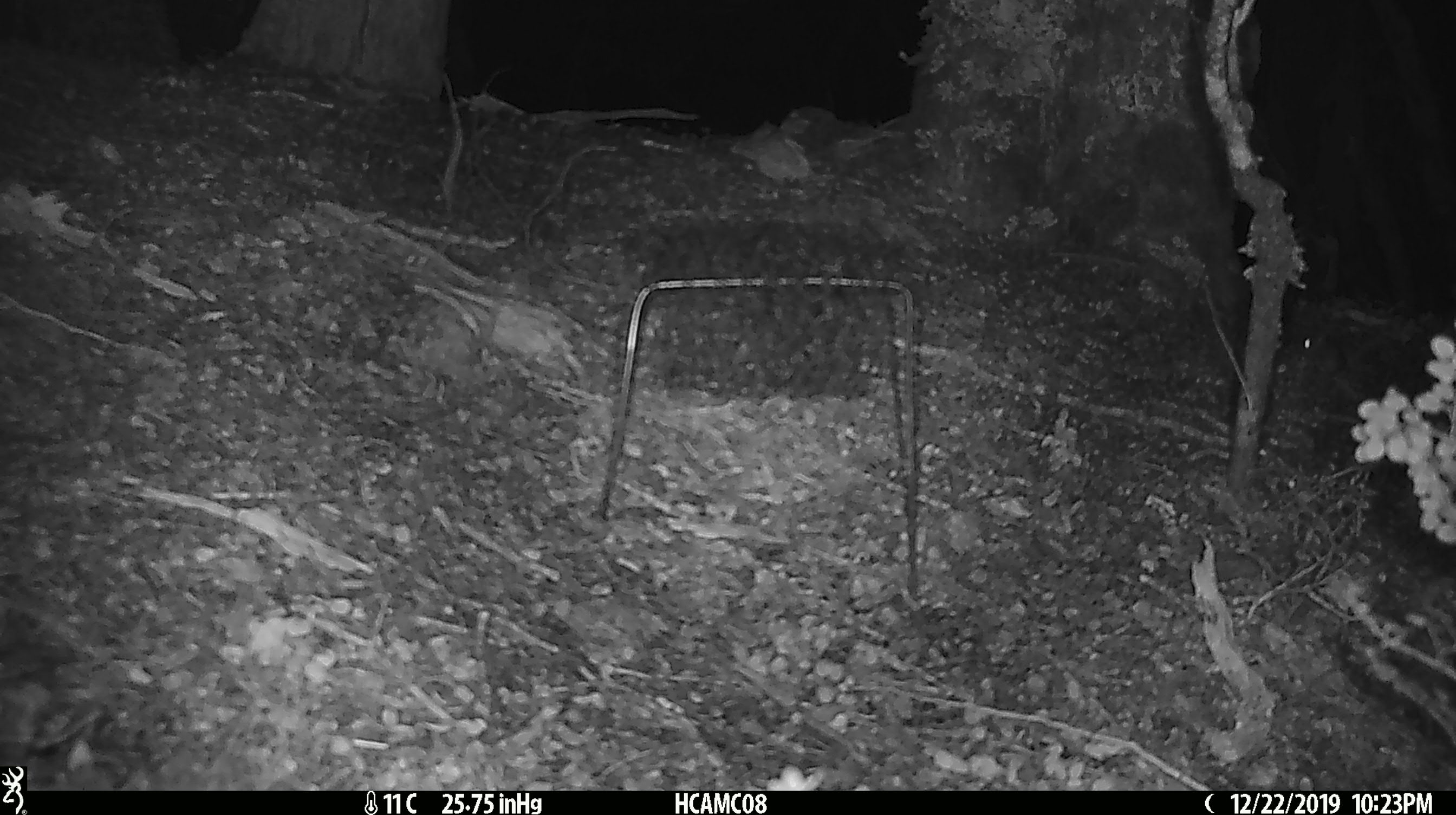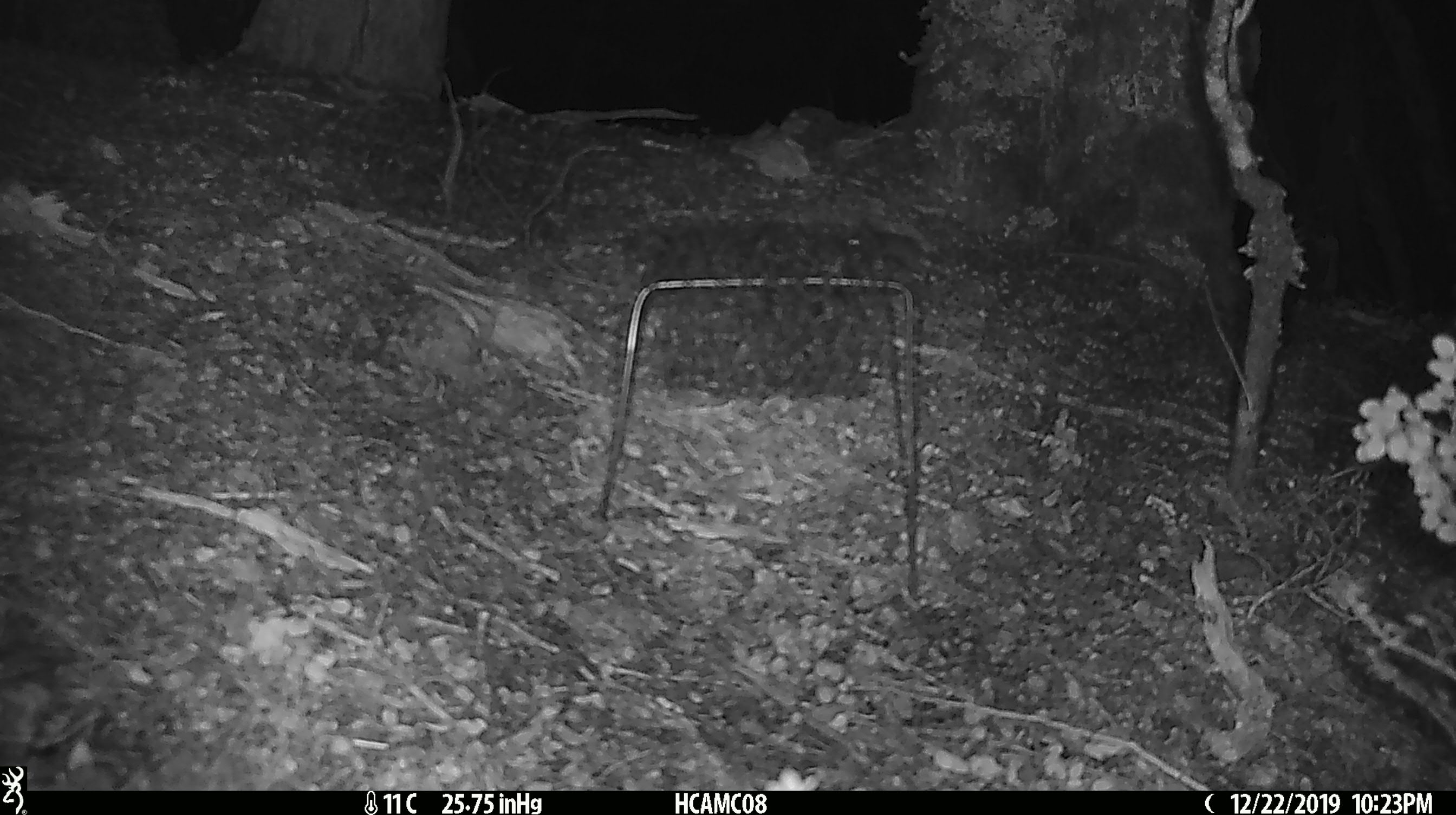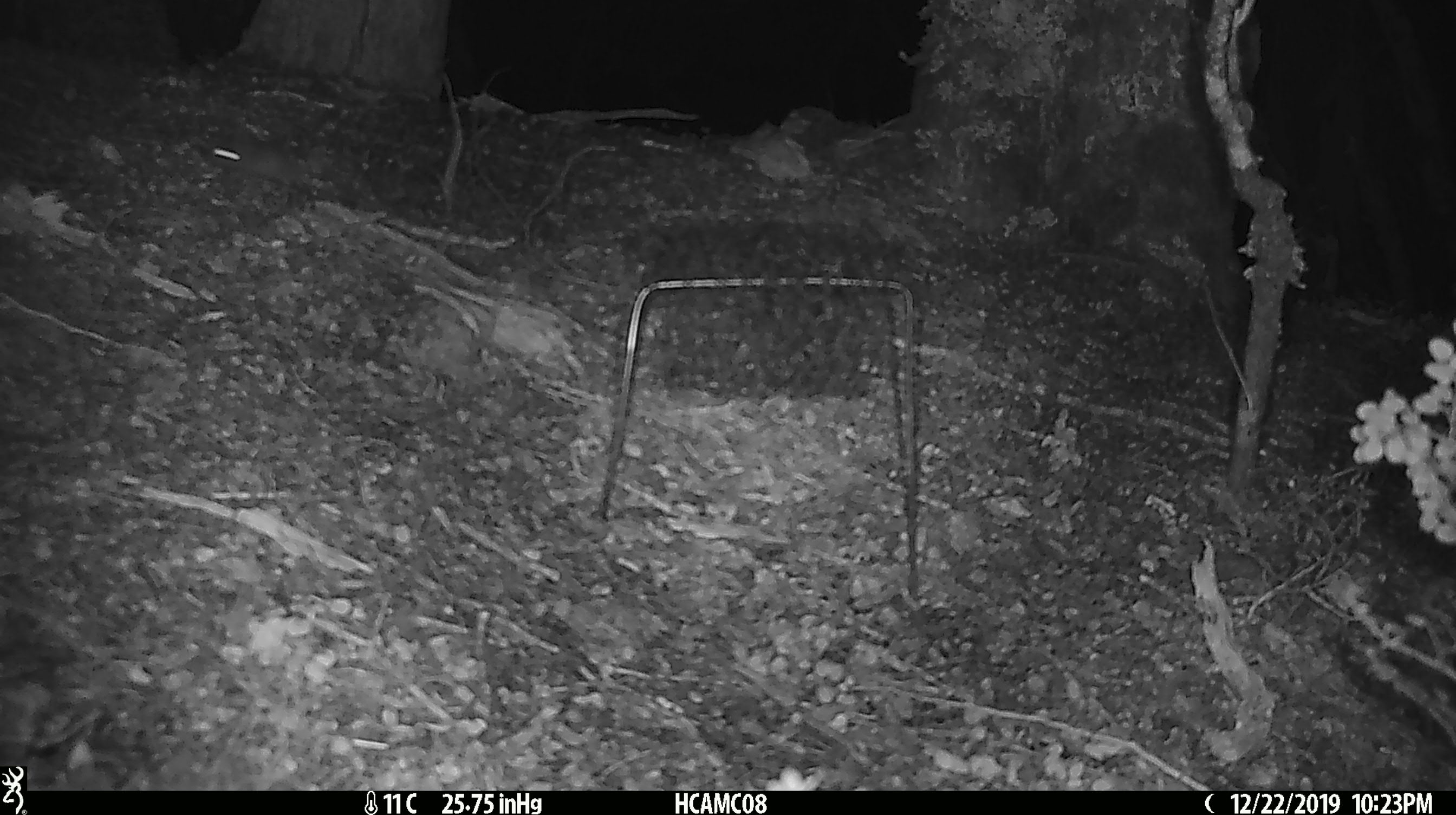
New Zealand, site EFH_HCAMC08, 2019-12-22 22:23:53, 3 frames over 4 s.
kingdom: Animalia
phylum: Chordata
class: Mammalia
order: Rodentia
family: Muridae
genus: Mus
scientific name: Mus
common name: mouse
Mouse (Mus).